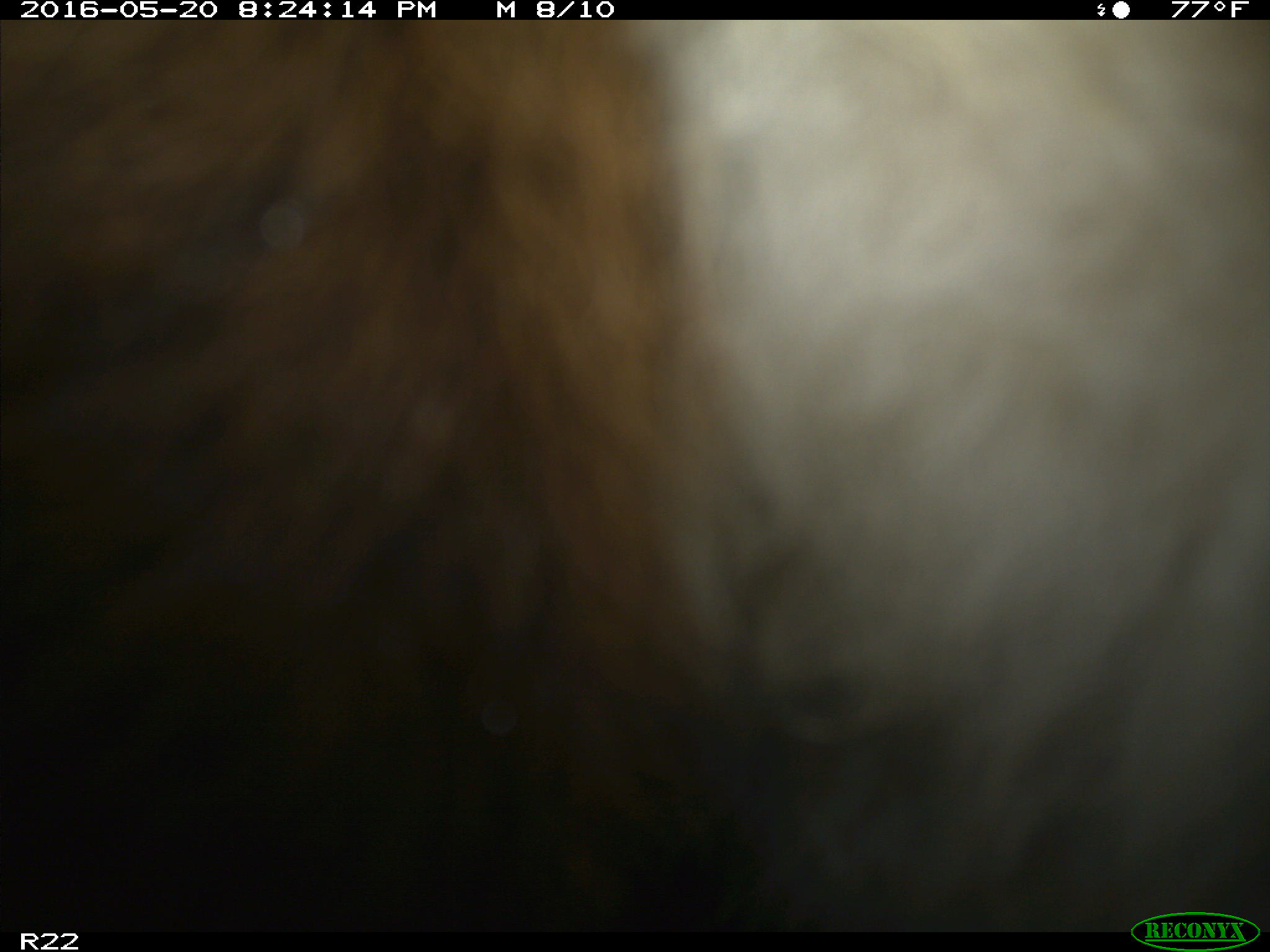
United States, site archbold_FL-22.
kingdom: Animalia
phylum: Chordata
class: Mammalia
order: Artiodactyla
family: Bovidae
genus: Bos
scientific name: Bos taurus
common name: domestic cow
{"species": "Bos taurus (domestic cow)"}